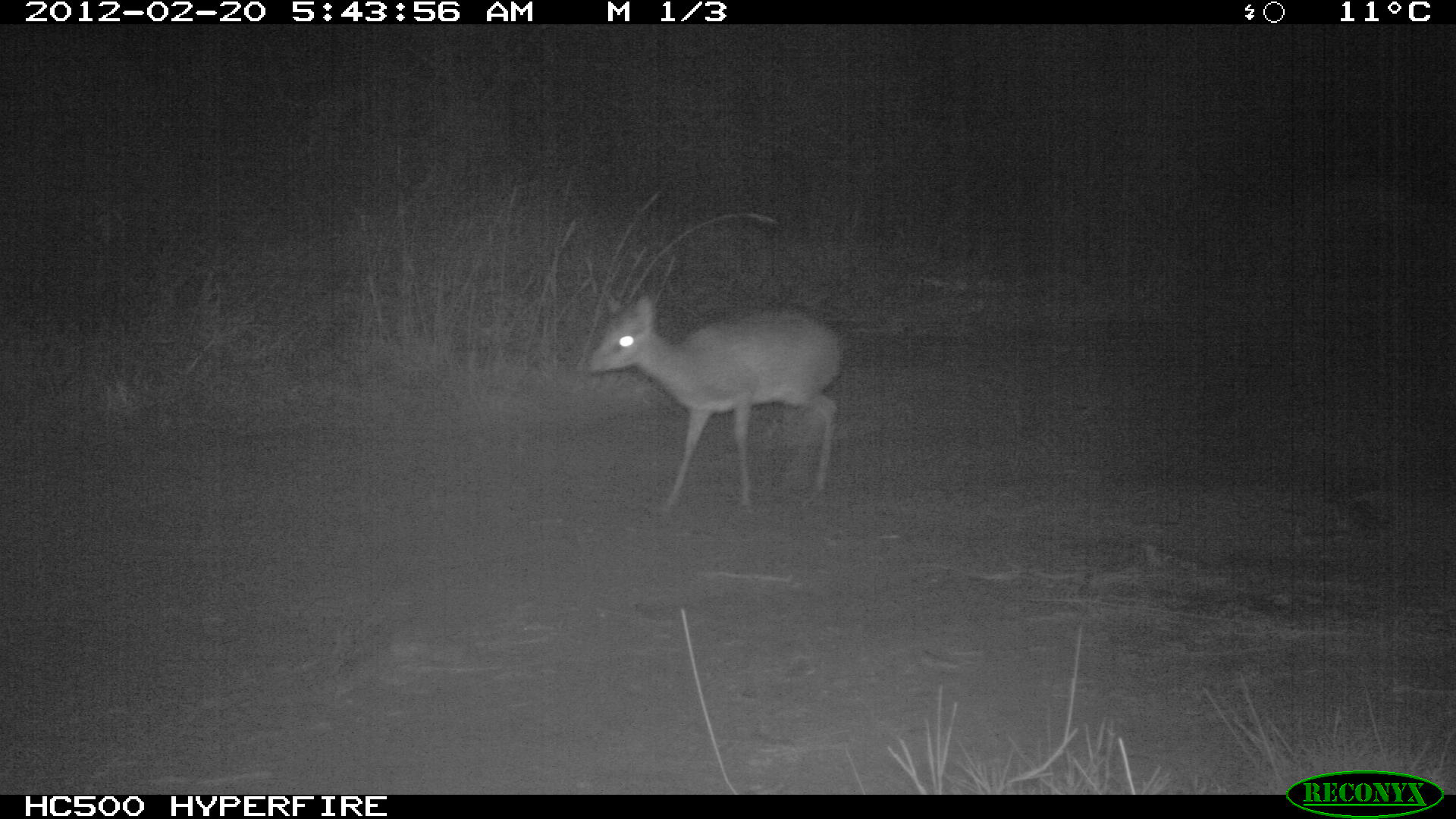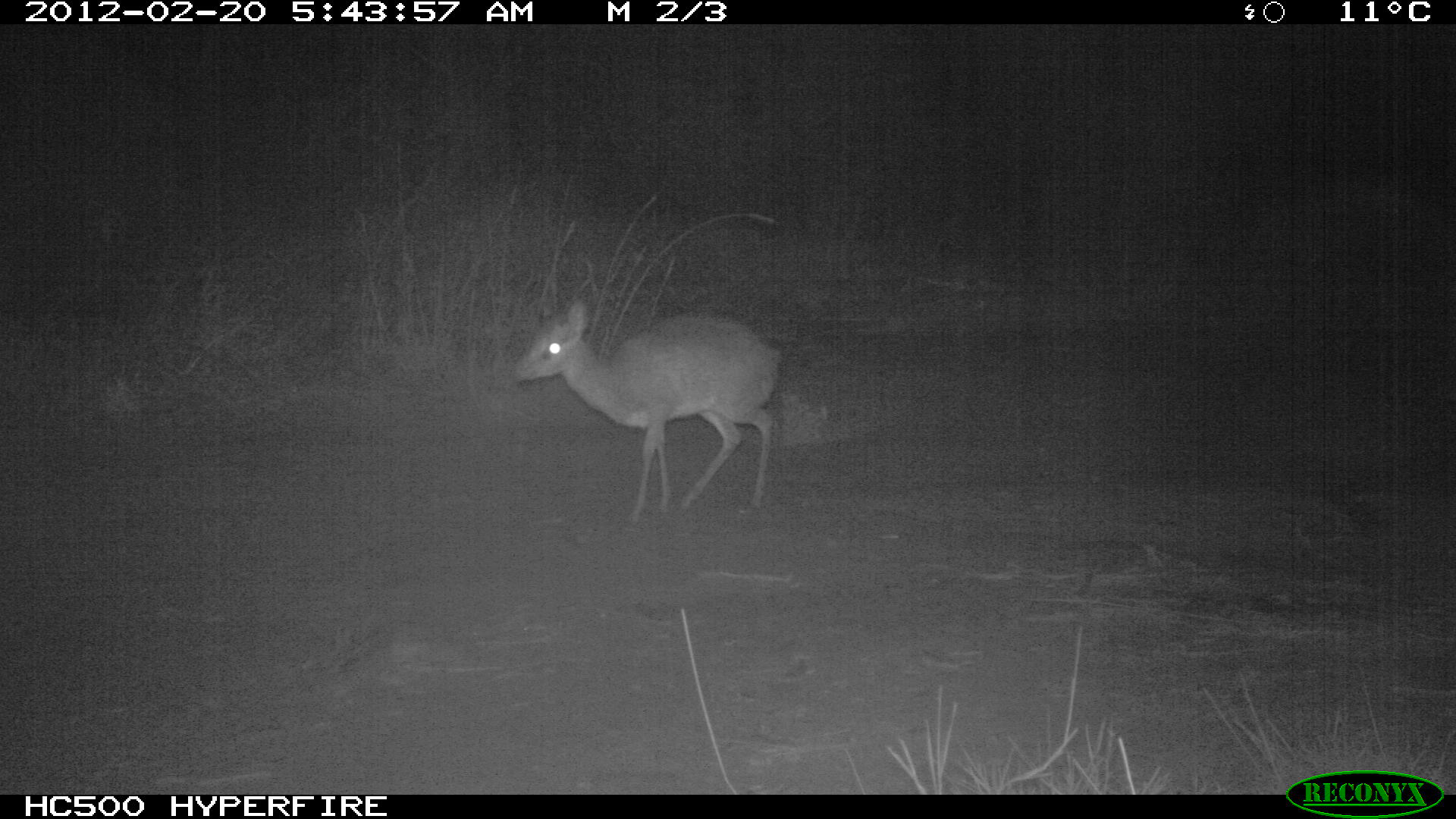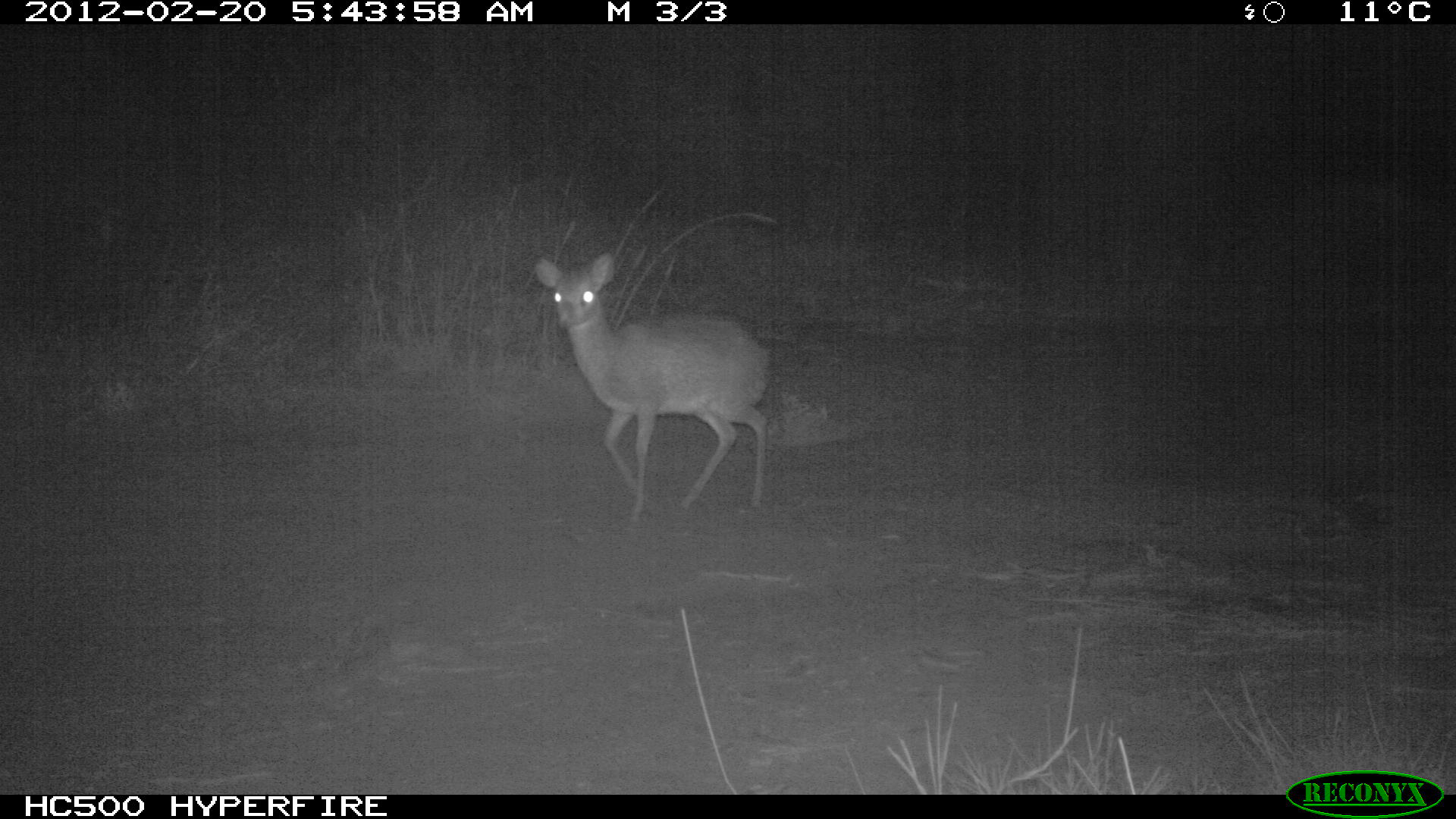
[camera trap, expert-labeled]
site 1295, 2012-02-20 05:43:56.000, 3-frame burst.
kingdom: Animalia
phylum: Chordata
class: Mammalia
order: Artiodactyla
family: Bovidae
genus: Madoqua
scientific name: Madoqua guentheri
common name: günther's dik-dik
Madoqua guentheri (günther's dik-dik), count 1.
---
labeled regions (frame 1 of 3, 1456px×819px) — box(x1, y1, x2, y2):
madoqua guentheri: box(582, 291, 846, 509)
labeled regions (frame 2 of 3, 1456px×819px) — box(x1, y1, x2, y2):
madoqua guentheri: box(508, 297, 784, 527)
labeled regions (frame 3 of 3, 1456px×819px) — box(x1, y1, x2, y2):
madoqua guentheri: box(531, 250, 772, 514)